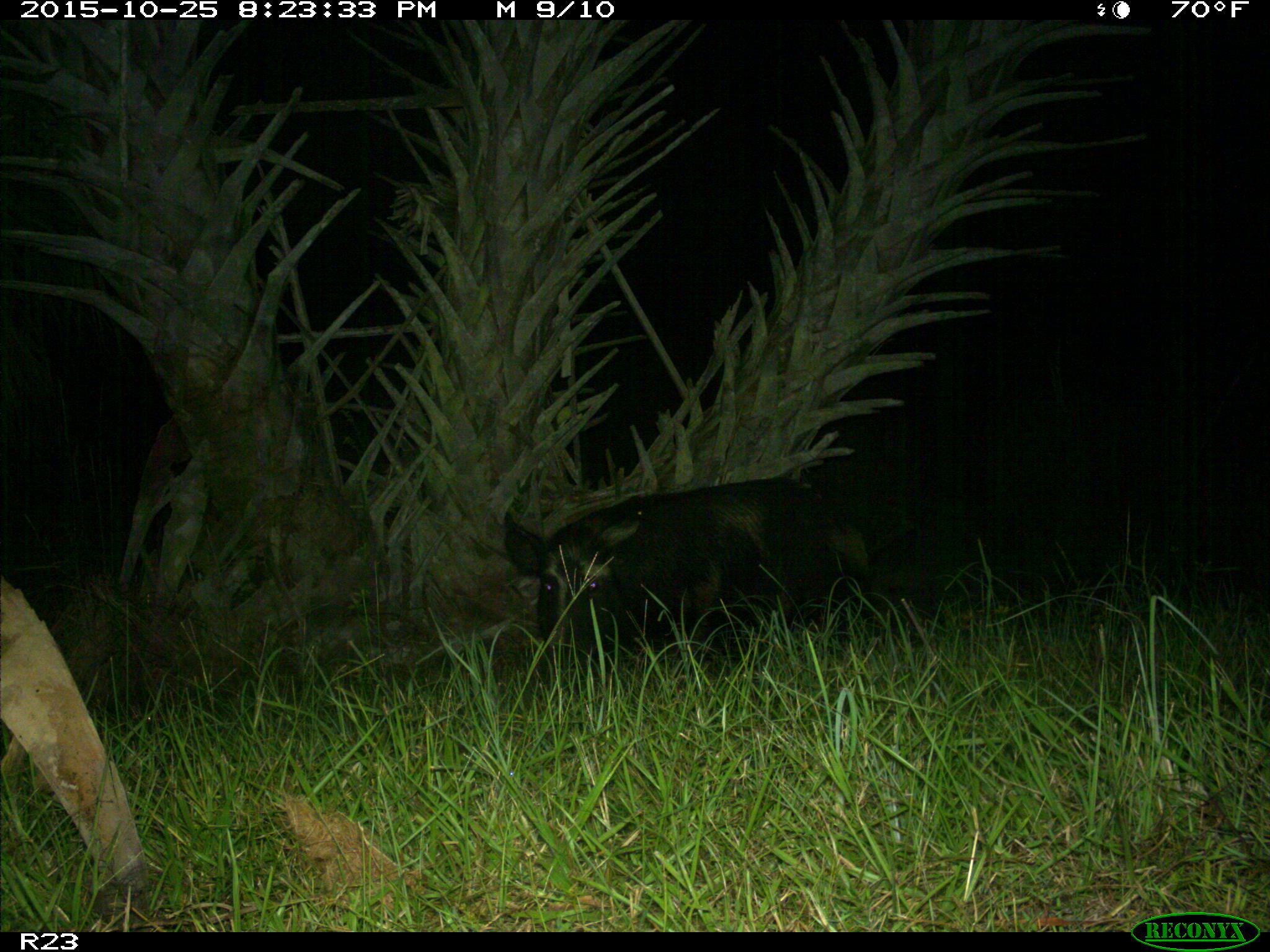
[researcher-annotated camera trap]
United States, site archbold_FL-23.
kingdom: Animalia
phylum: Chordata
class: Mammalia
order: Artiodactyla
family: Suidae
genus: Sus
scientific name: Sus scrofa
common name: wild boar